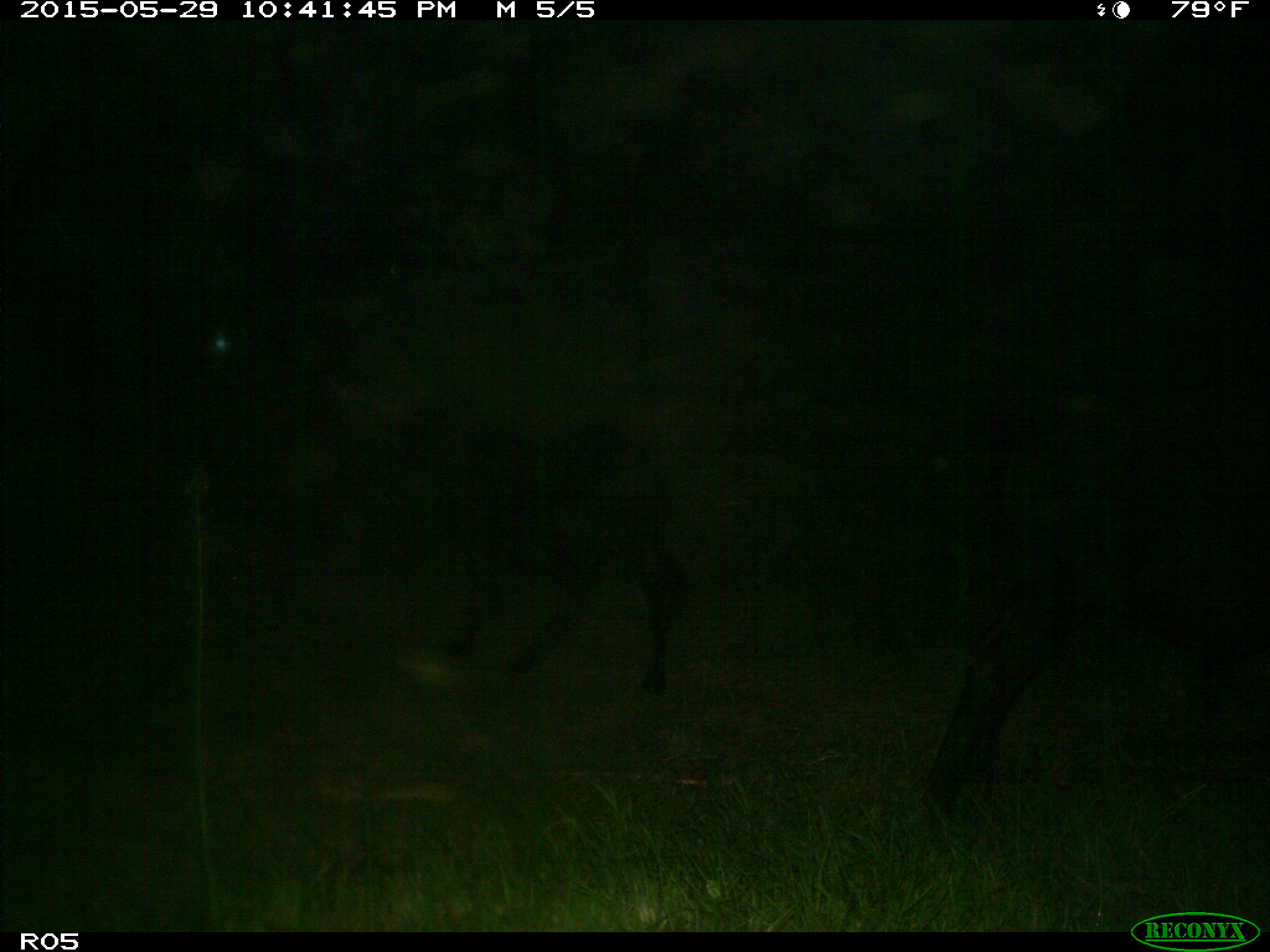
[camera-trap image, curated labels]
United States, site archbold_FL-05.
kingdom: Animalia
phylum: Chordata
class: Mammalia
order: Artiodactyla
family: Bovidae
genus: Bos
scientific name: Bos taurus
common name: domestic cow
Bos taurus (domestic cow).